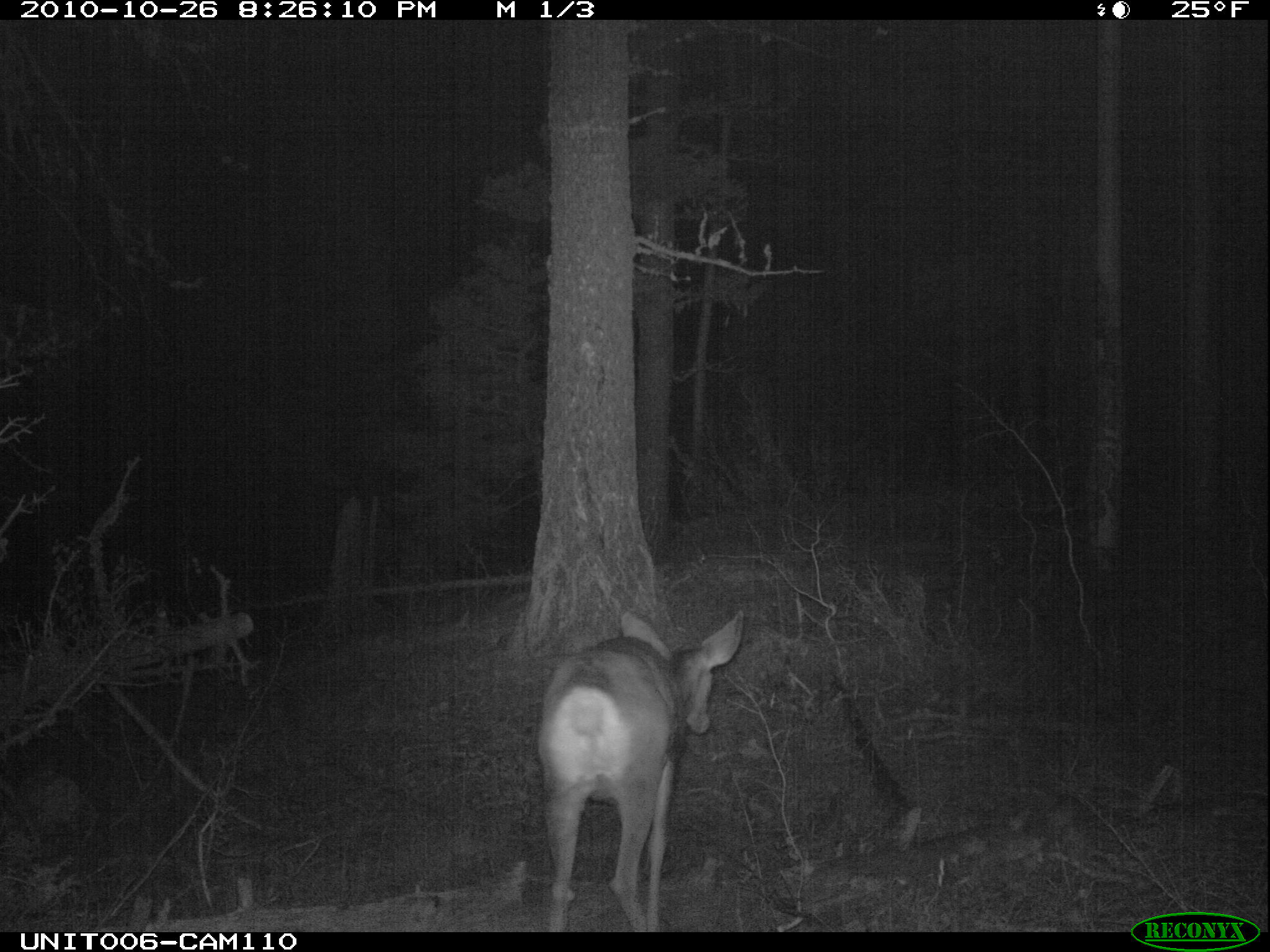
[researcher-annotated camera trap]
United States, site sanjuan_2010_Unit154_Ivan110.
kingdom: Animalia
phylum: Chordata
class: Mammalia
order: Artiodactyla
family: Cervidae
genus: Odocoileus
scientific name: Odocoileus hemionus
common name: mule deer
Odocoileus hemionus (mule deer).